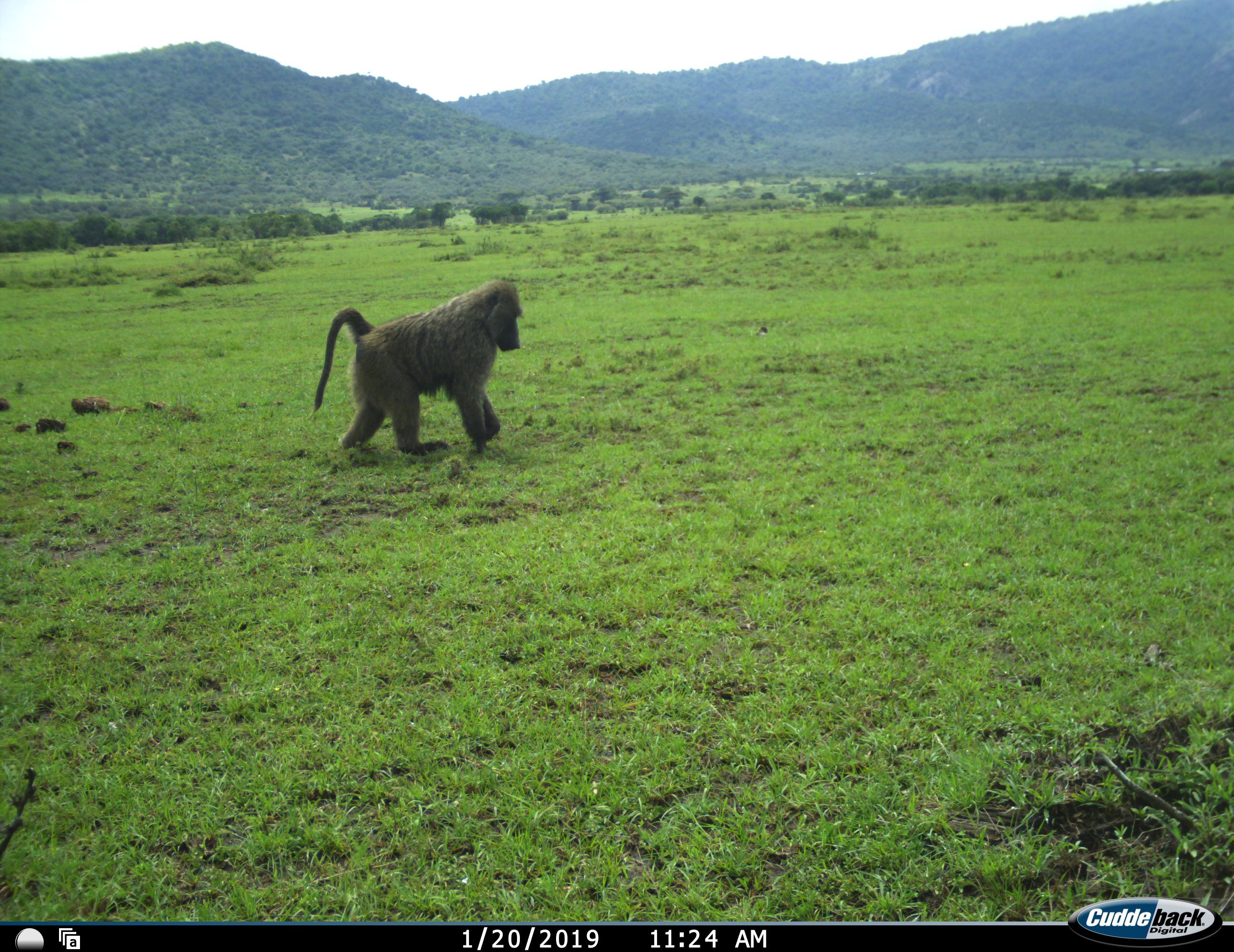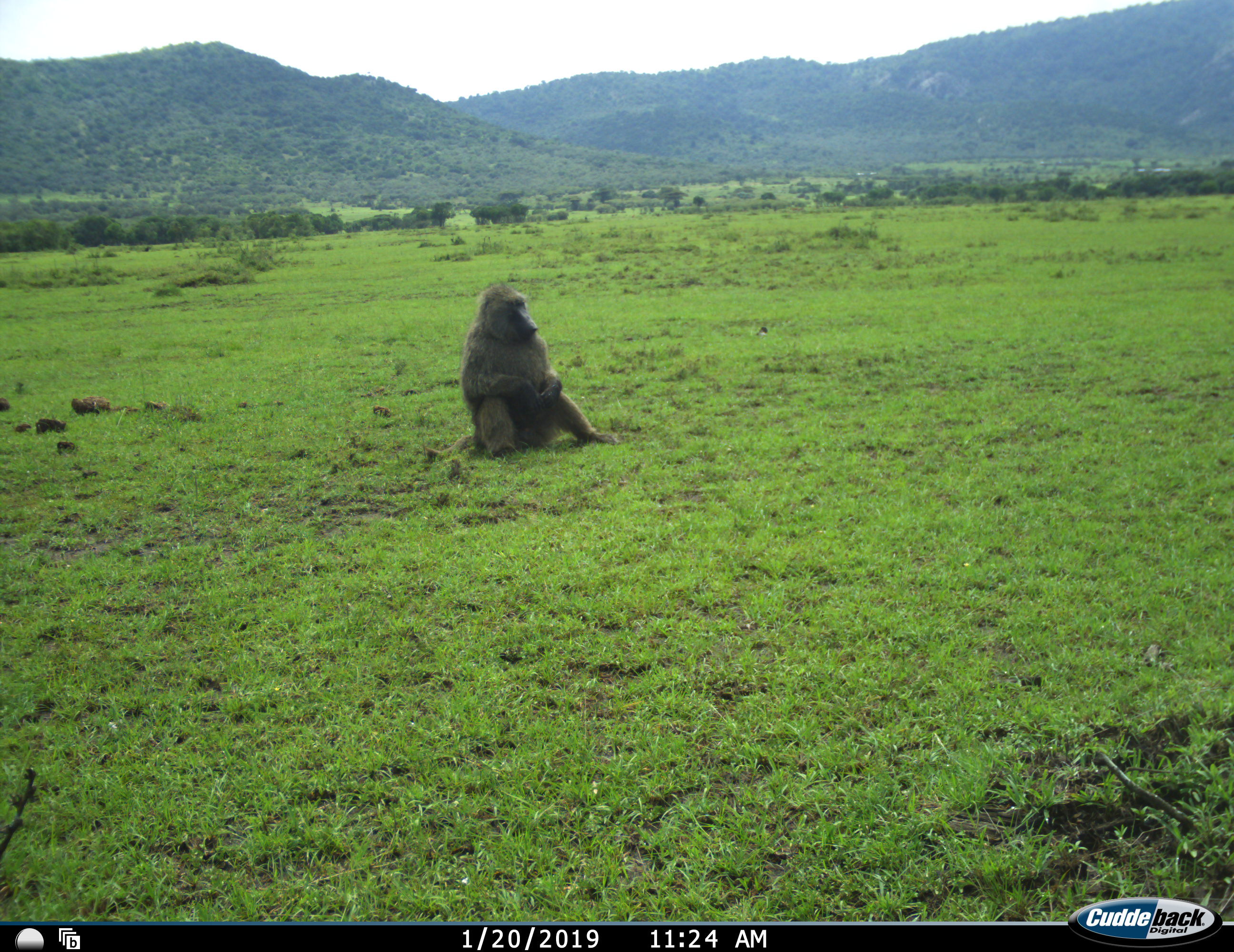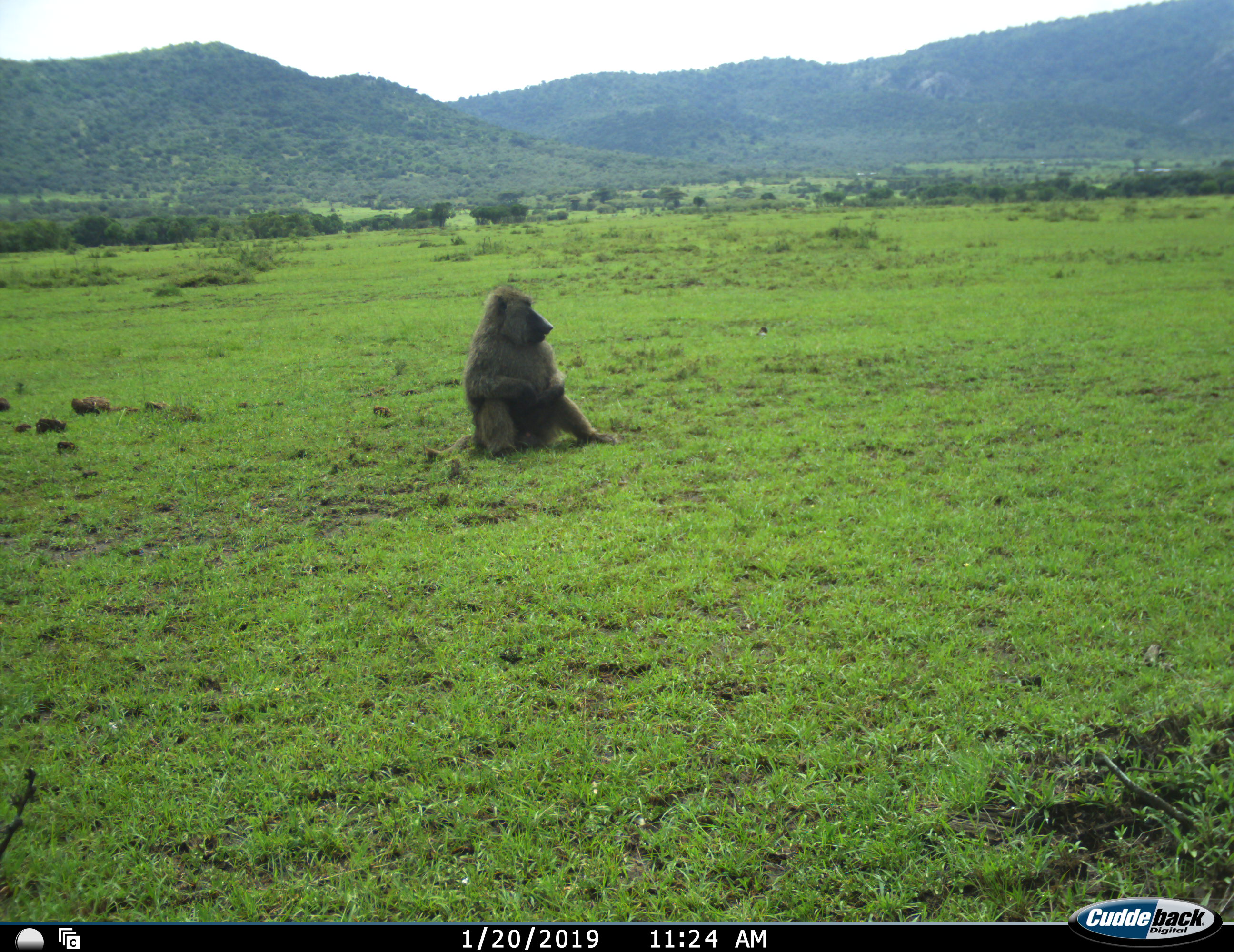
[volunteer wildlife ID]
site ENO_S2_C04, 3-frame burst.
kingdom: Animalia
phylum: Chordata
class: Mammalia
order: Primates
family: Cercopithecidae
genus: Papio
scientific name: Papio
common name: baboon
Baboon (Papio), count 1. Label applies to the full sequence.